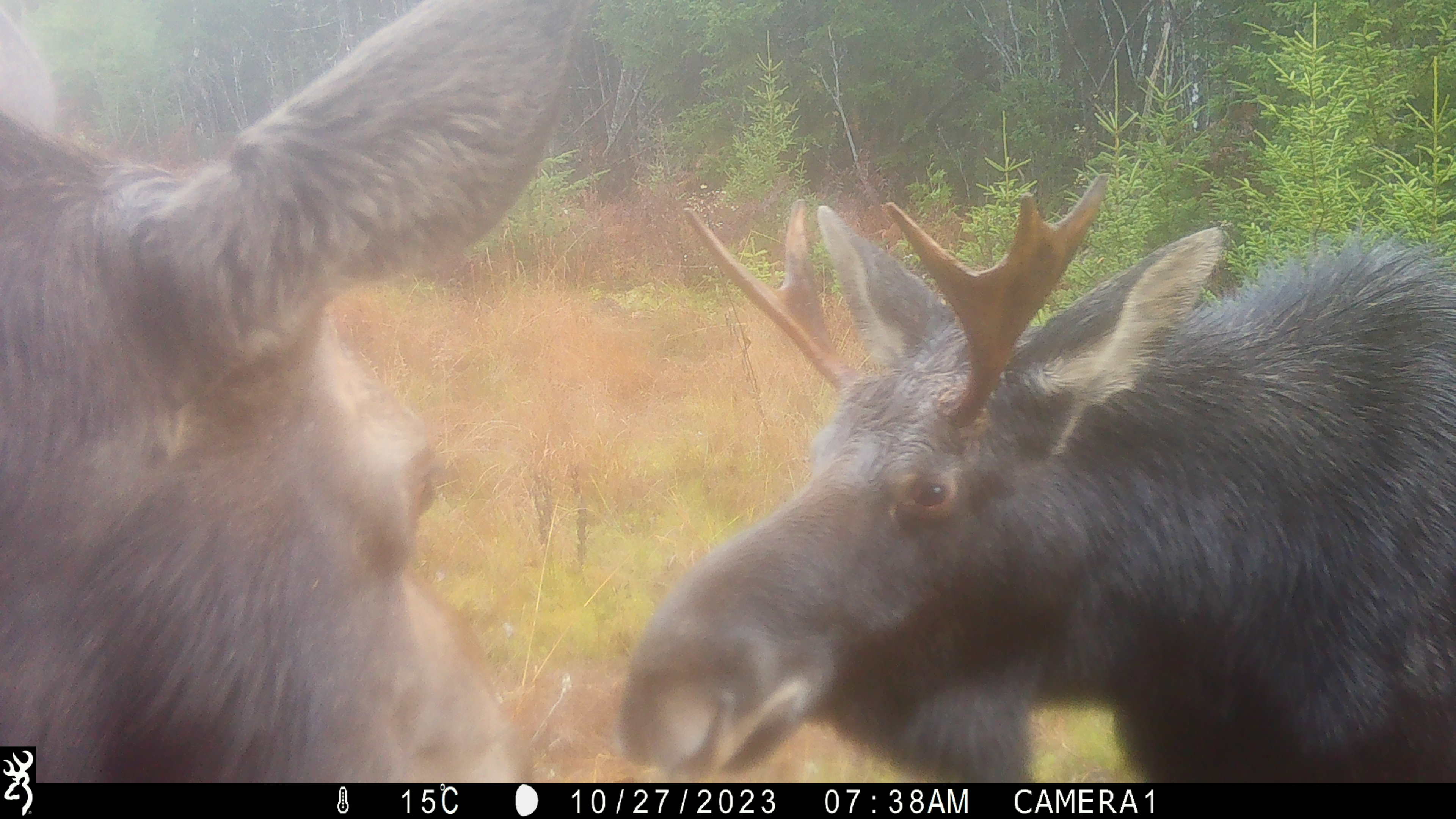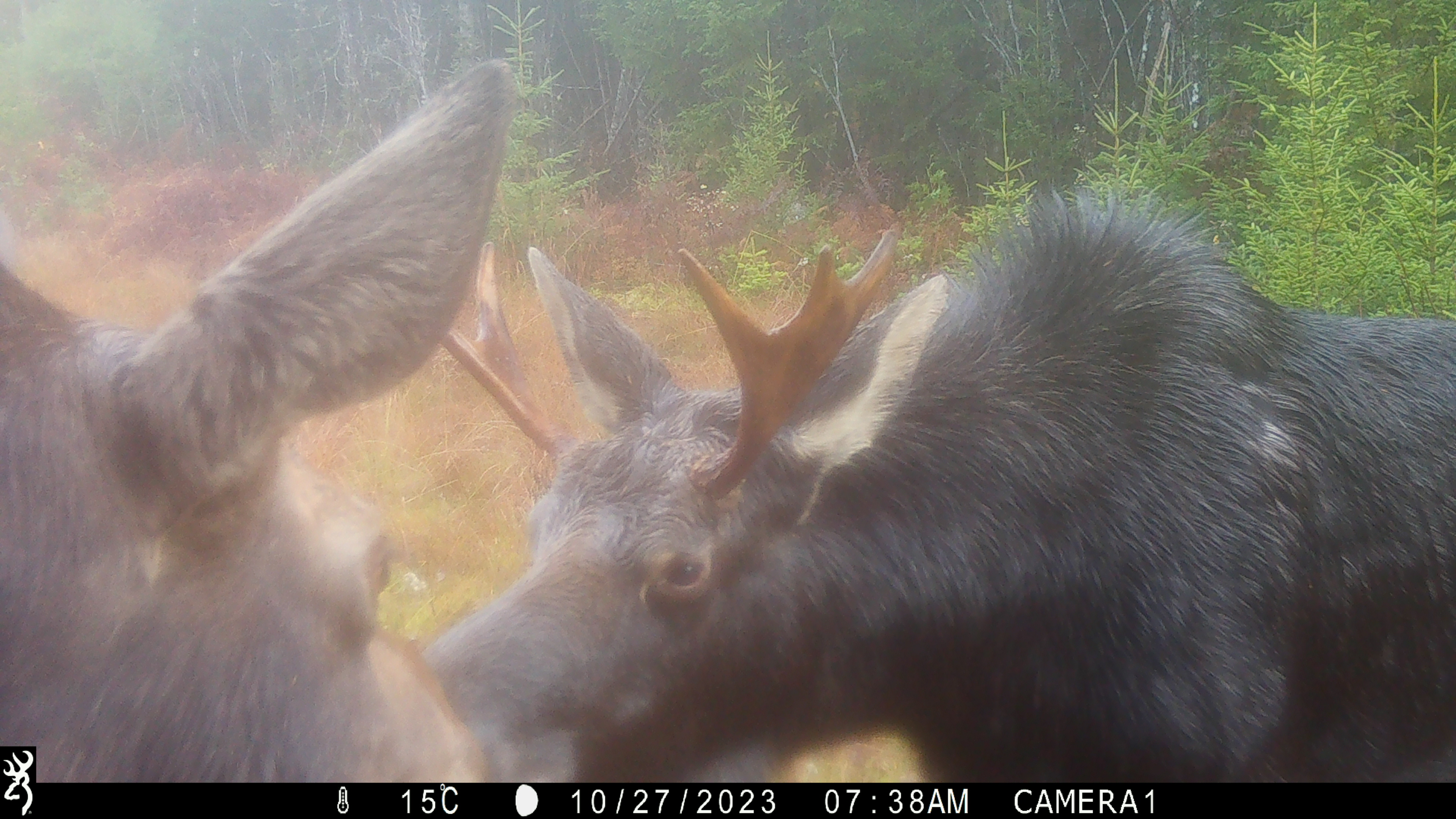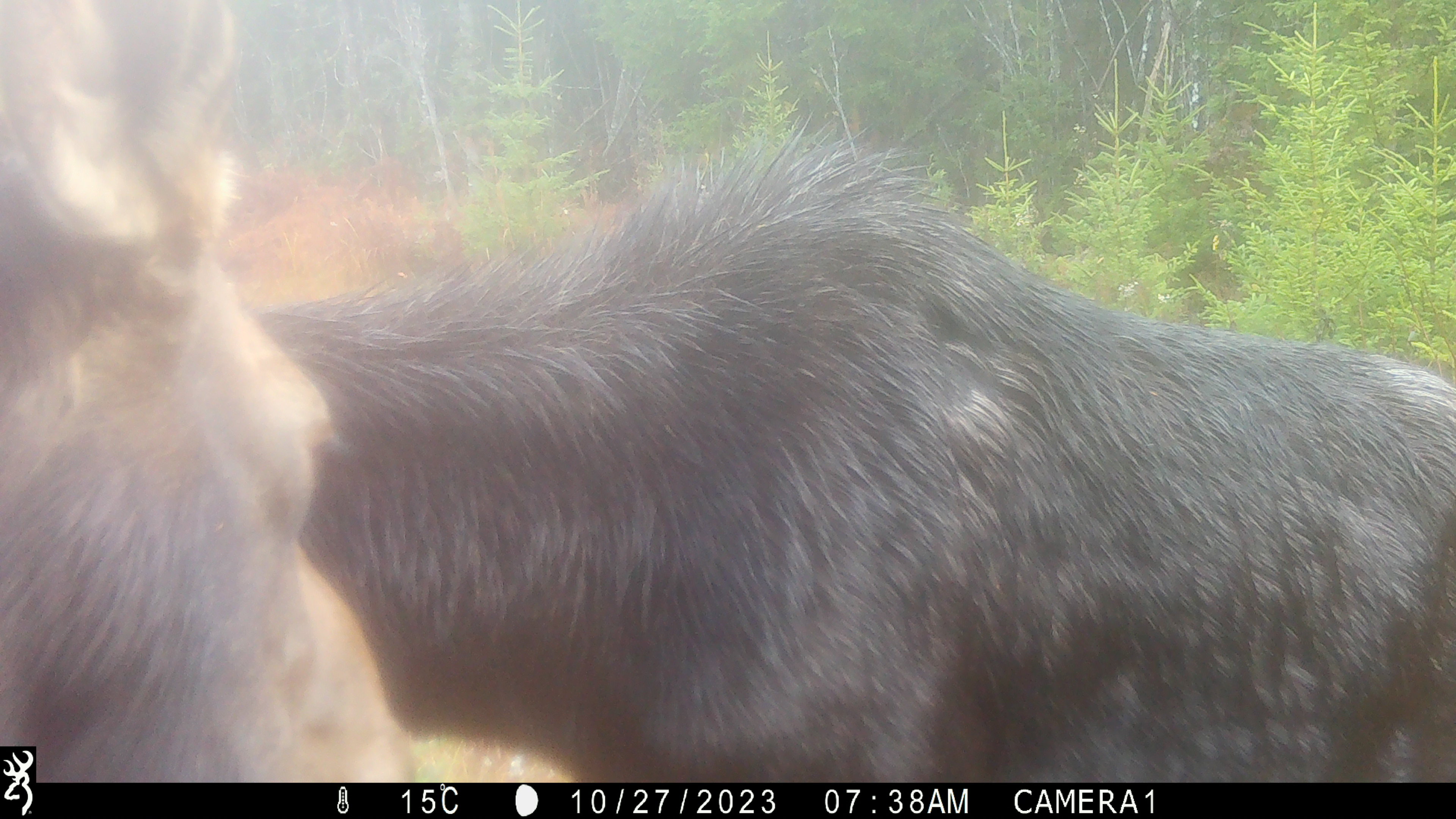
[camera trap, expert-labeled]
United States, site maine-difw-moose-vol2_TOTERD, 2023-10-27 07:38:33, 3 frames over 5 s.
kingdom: Animalia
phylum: Chordata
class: Mammalia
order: Artiodactyla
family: Cervidae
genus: Alces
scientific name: Alces alces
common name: moose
Moose (Alces alces).